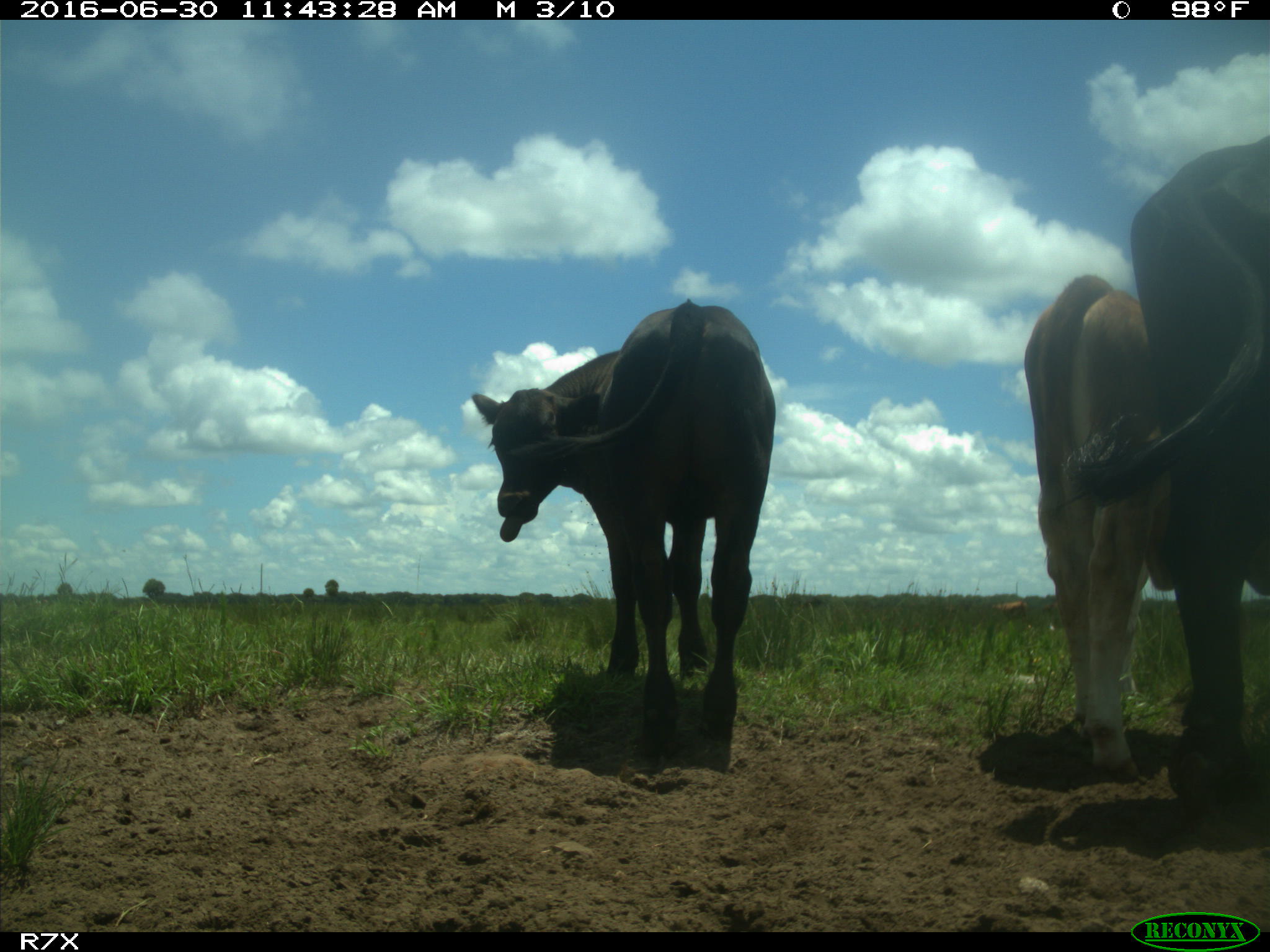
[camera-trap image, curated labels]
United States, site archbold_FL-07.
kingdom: Animalia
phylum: Chordata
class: Mammalia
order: Artiodactyla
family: Bovidae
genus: Bos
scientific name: Bos taurus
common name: domestic cow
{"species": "Bos taurus (domestic cow)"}